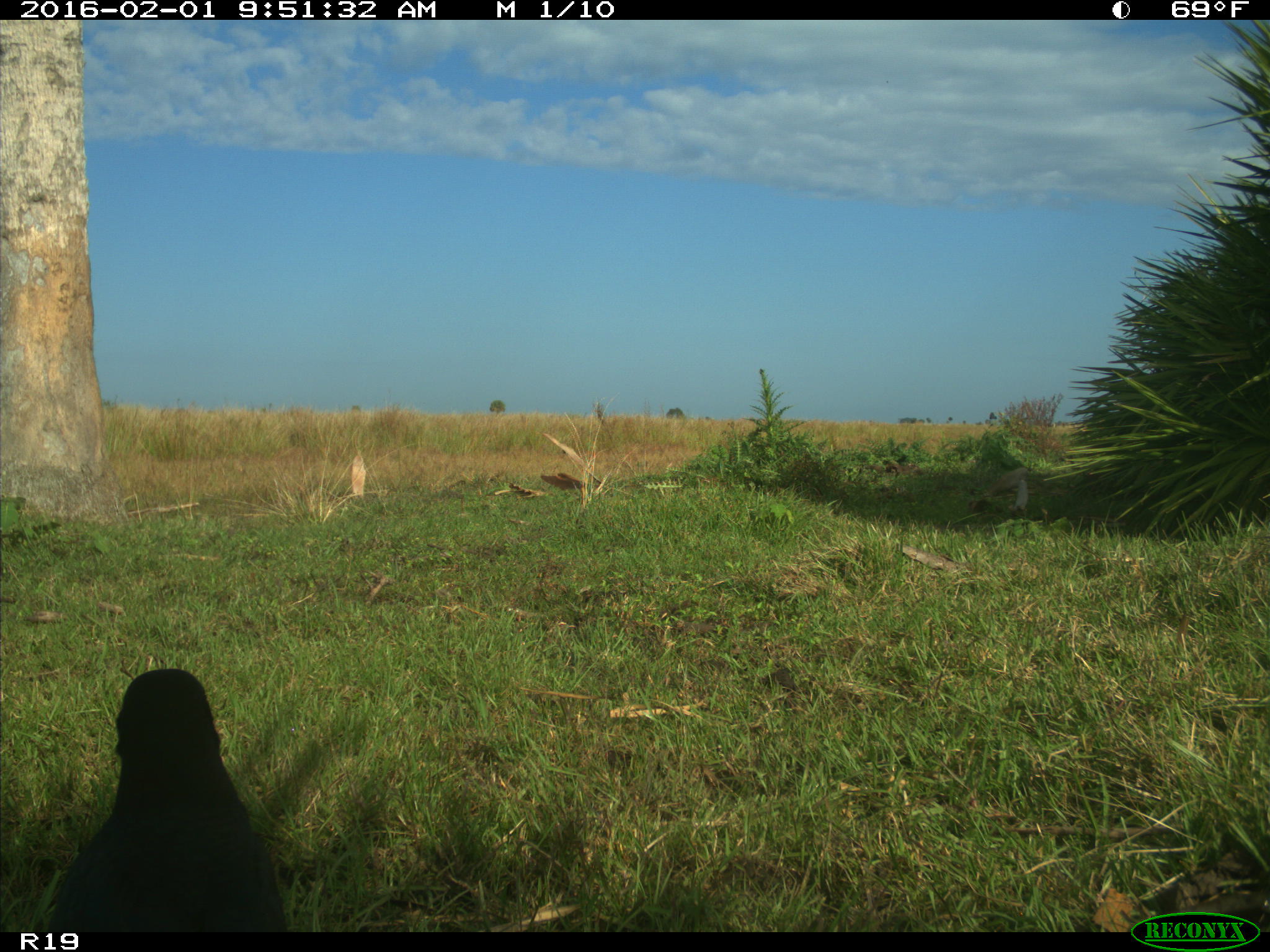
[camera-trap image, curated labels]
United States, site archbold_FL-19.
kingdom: Animalia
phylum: Chordata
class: Aves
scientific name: Aves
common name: birds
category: unidentified bird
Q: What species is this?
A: Unidentified bird (birds) (Aves).